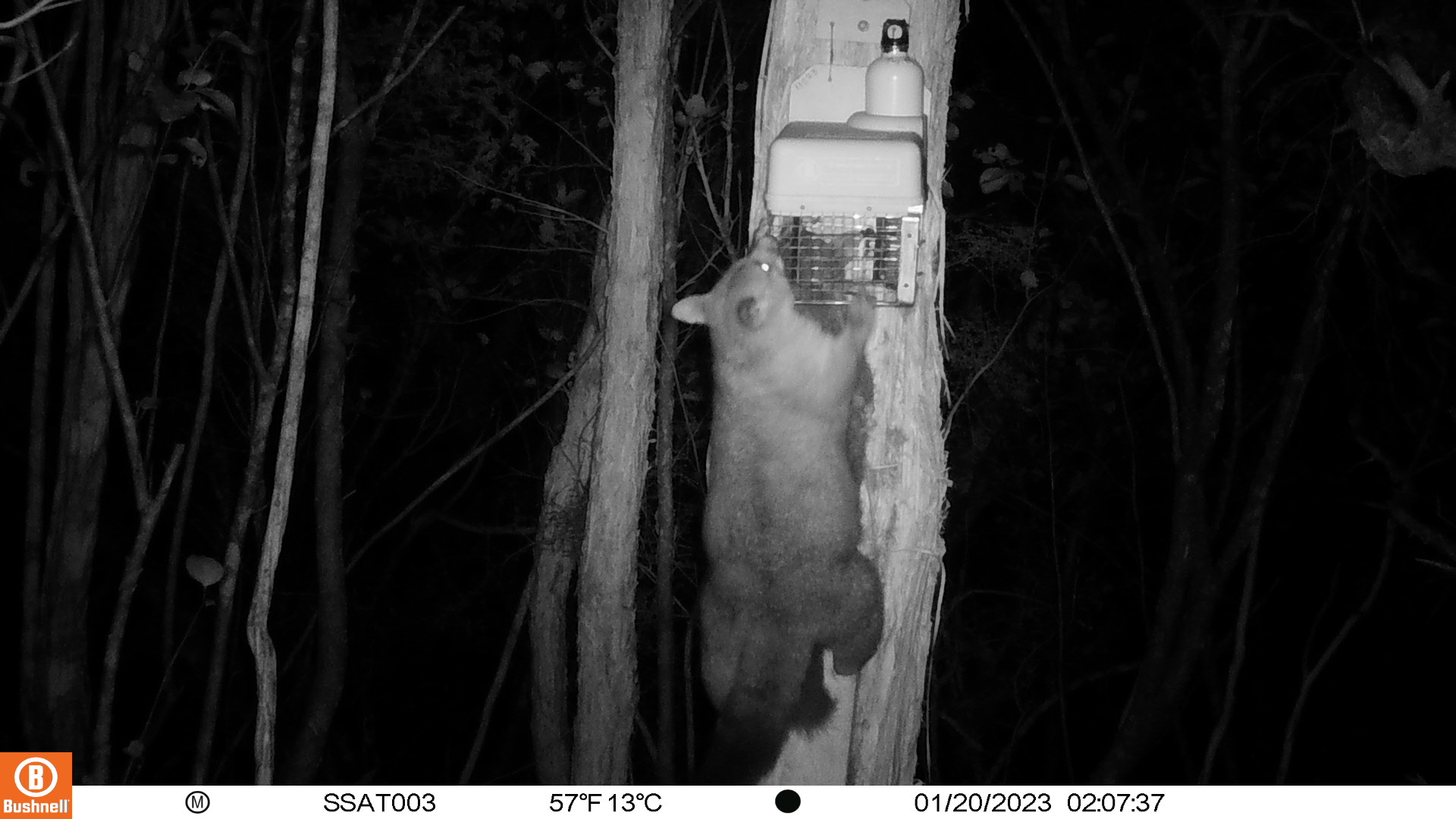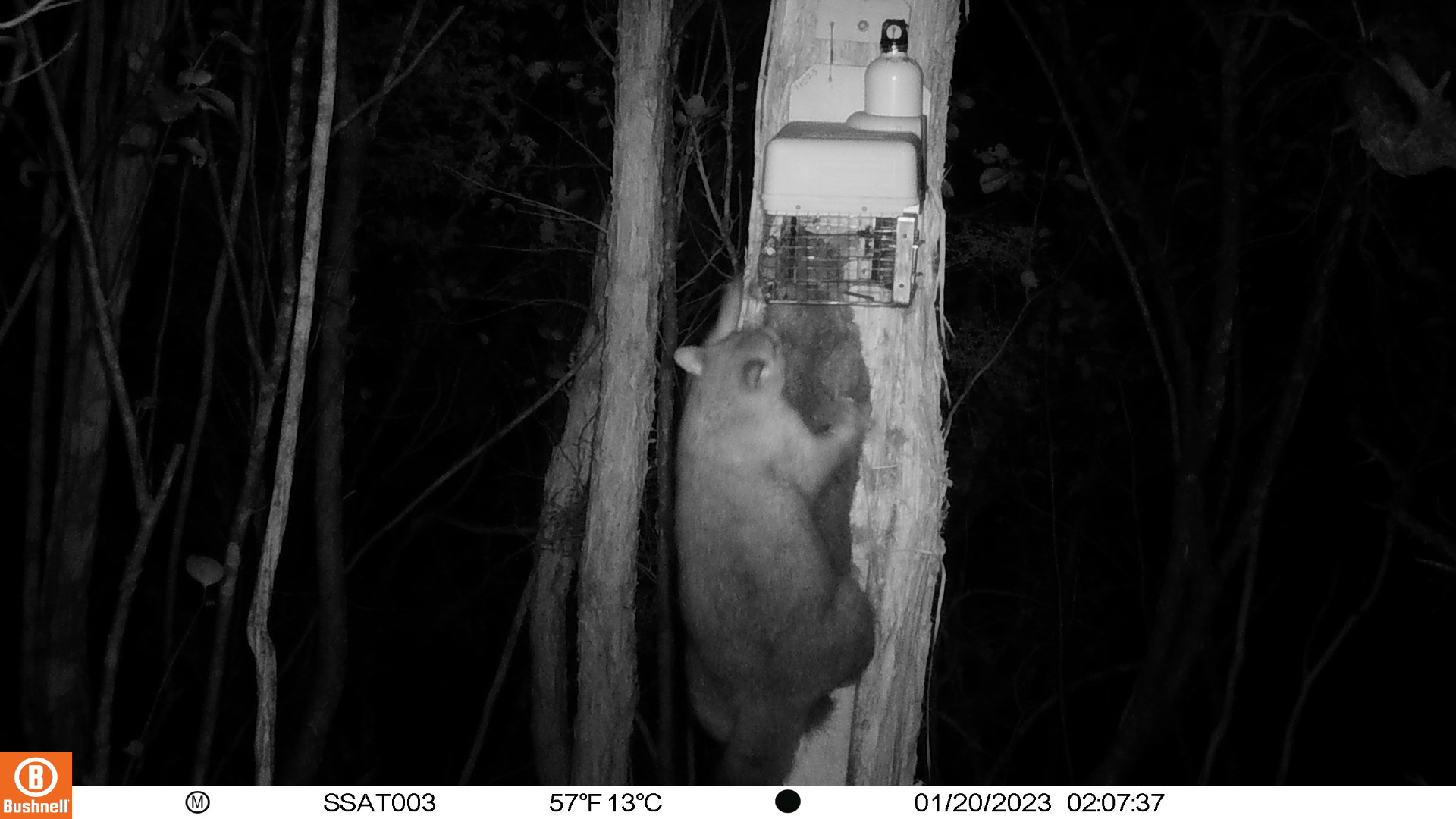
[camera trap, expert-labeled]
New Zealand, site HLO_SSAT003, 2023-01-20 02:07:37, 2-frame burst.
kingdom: Animalia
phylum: Chordata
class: Mammalia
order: Diprotodontia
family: Phalangeridae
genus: Trichosurus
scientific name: Trichosurus vulpecula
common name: common brushtail possum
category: possum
Possum (common brushtail possum) (Trichosurus vulpecula).